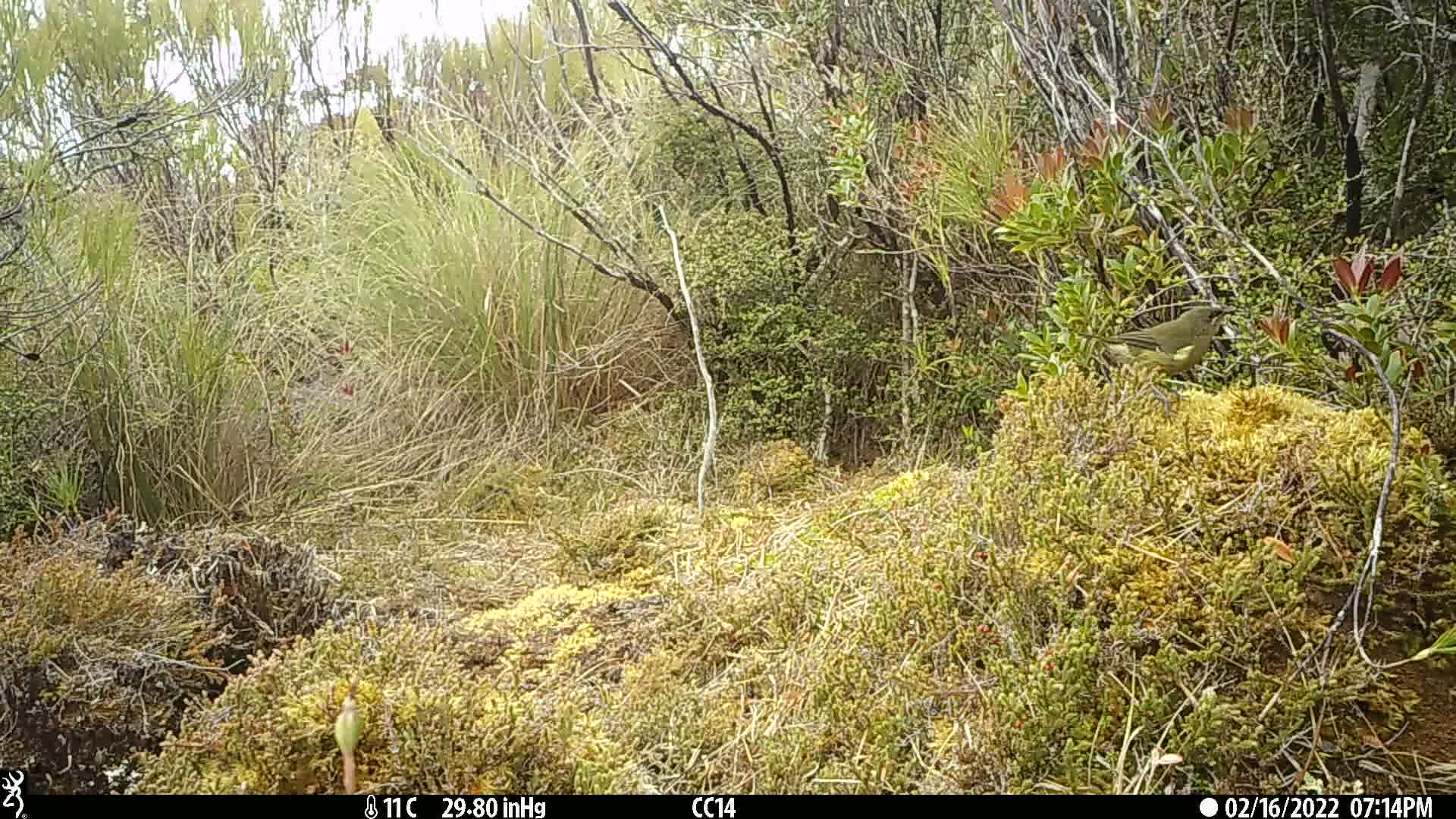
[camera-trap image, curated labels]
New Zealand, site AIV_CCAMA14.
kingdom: Animalia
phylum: Chordata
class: Aves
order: Passeriformes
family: Meliphagidae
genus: Anthornis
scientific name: Anthornis melanura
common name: new zealand bellbird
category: bellbird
Bellbird (new zealand bellbird) (Anthornis melanura).